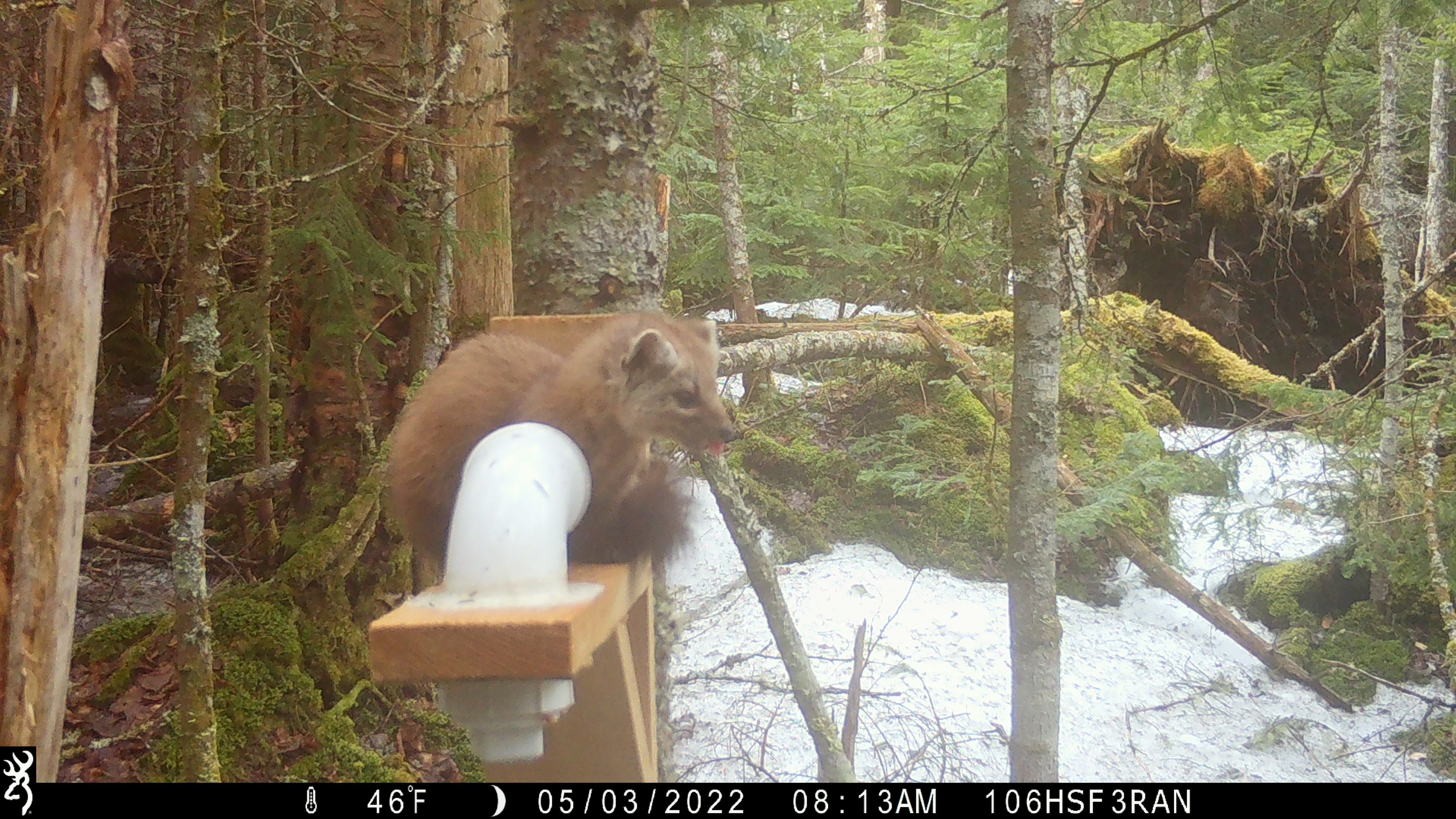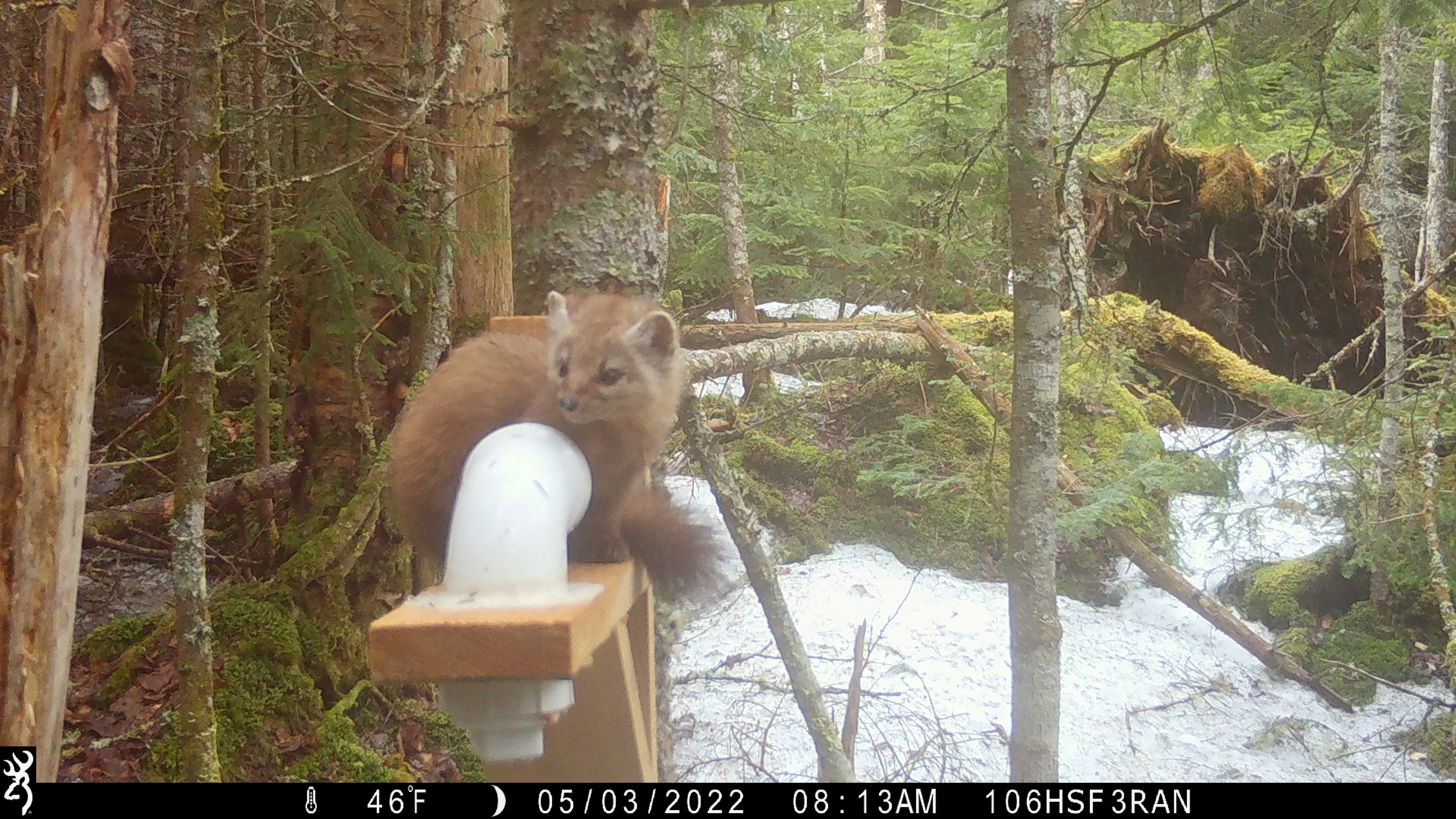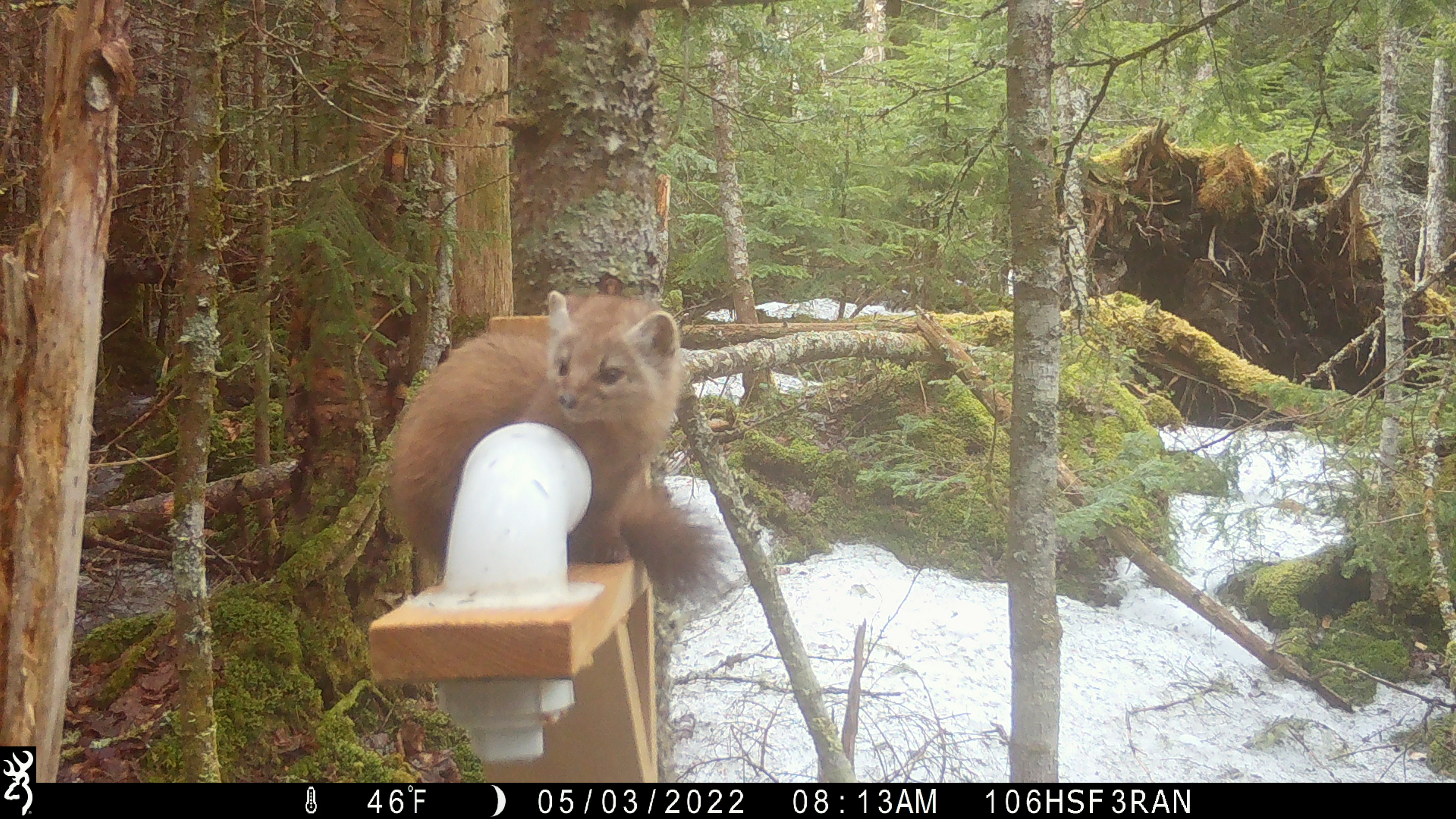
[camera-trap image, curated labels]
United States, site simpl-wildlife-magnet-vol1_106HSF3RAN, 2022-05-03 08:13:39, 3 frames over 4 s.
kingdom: Animalia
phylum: Chordata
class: Mammalia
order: Carnivora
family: Mustelidae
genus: Martes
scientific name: Martes americana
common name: american marten